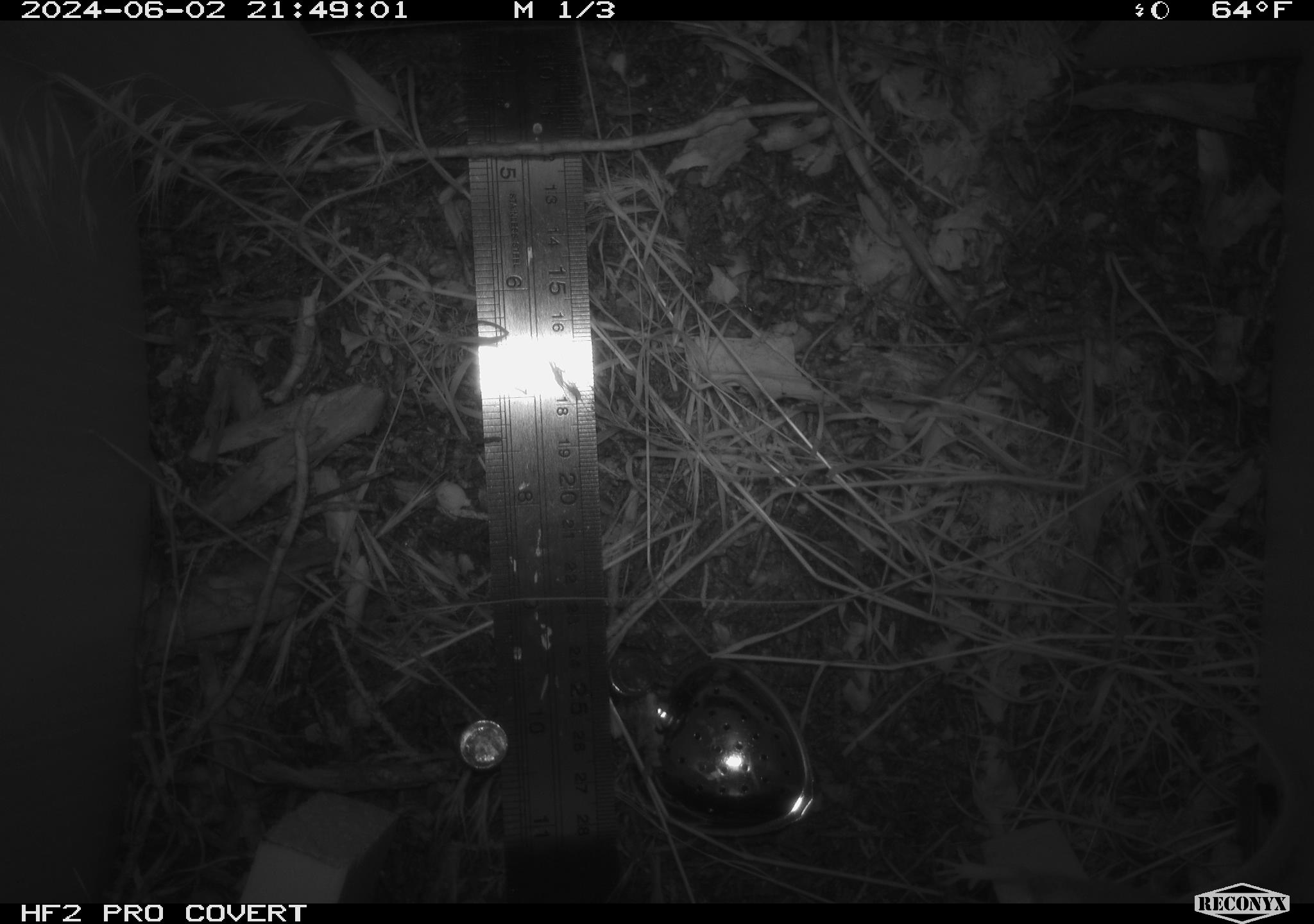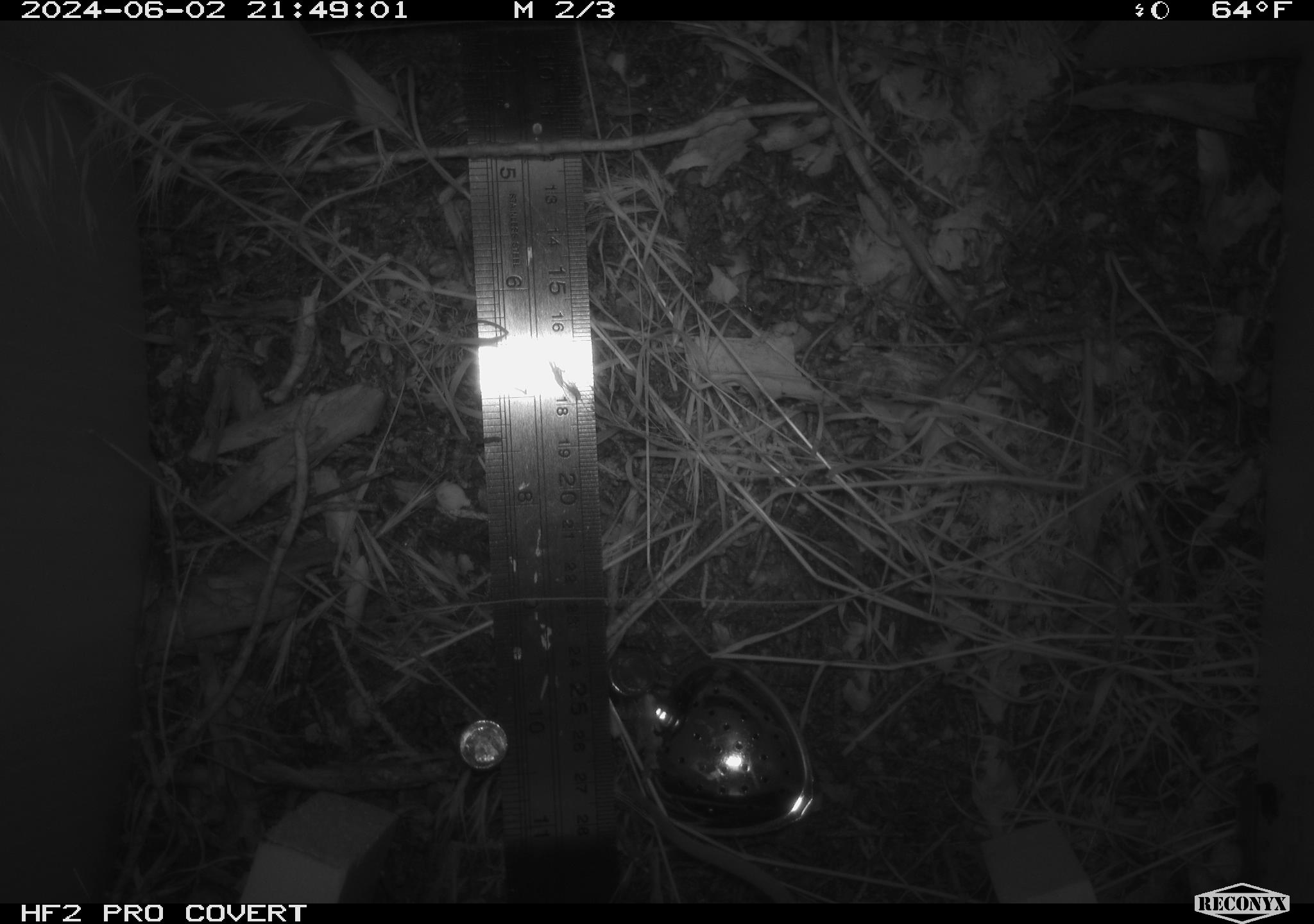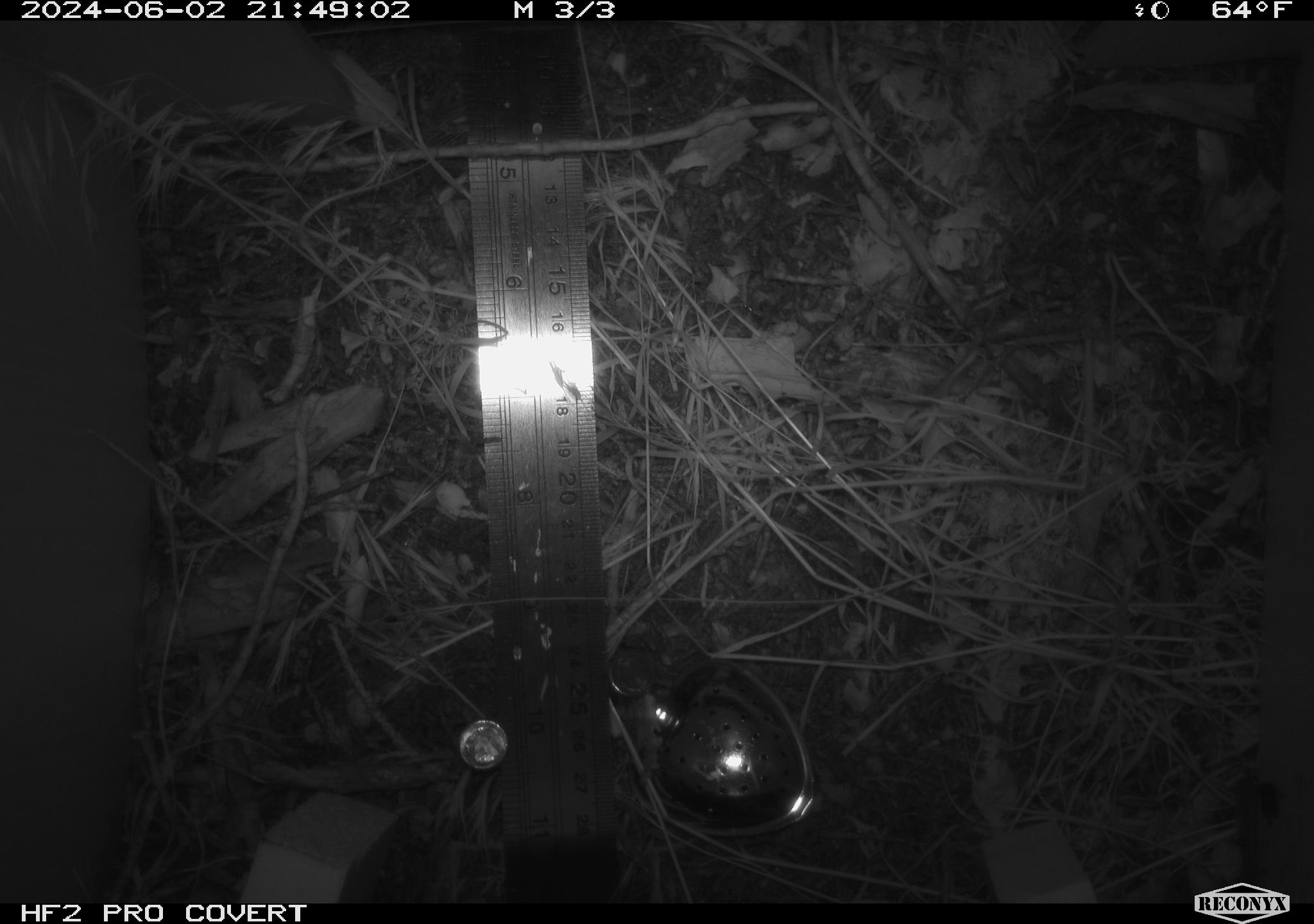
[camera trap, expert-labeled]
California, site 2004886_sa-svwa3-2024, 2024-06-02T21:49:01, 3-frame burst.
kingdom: Animalia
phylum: Chordata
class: Mammalia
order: Rodentia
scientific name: Rodentia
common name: mouse species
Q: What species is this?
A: Mouse species (Rodentia).